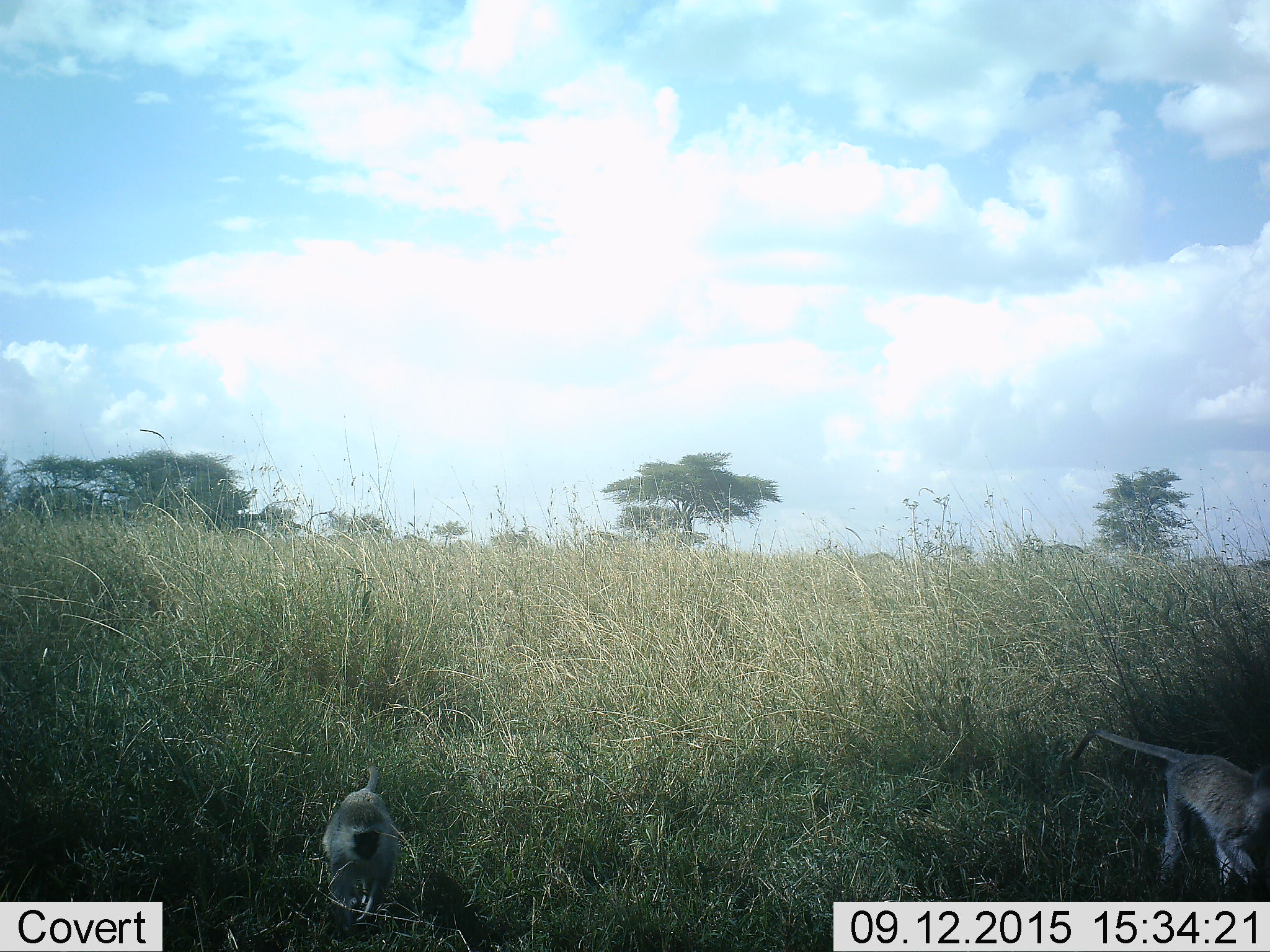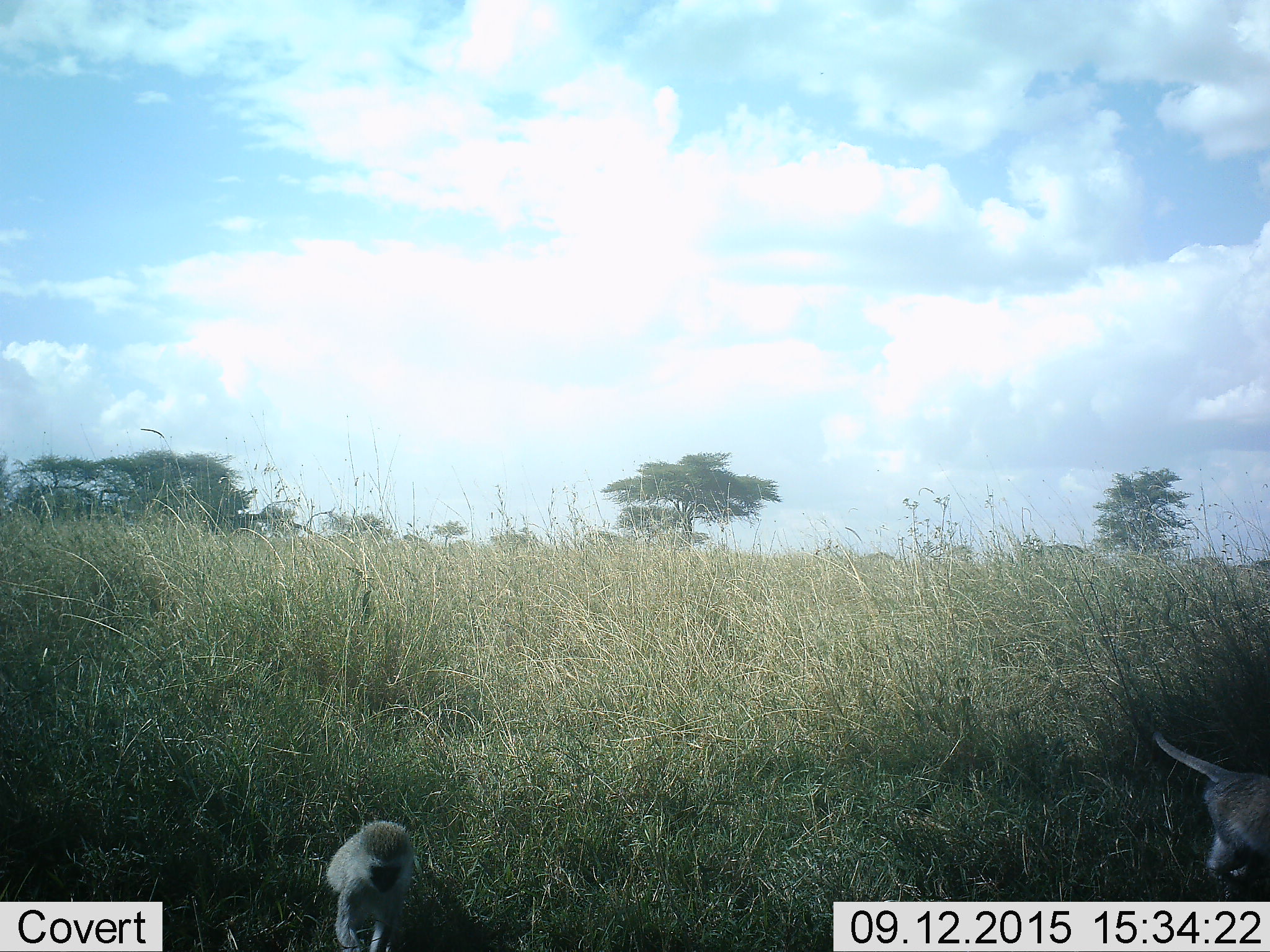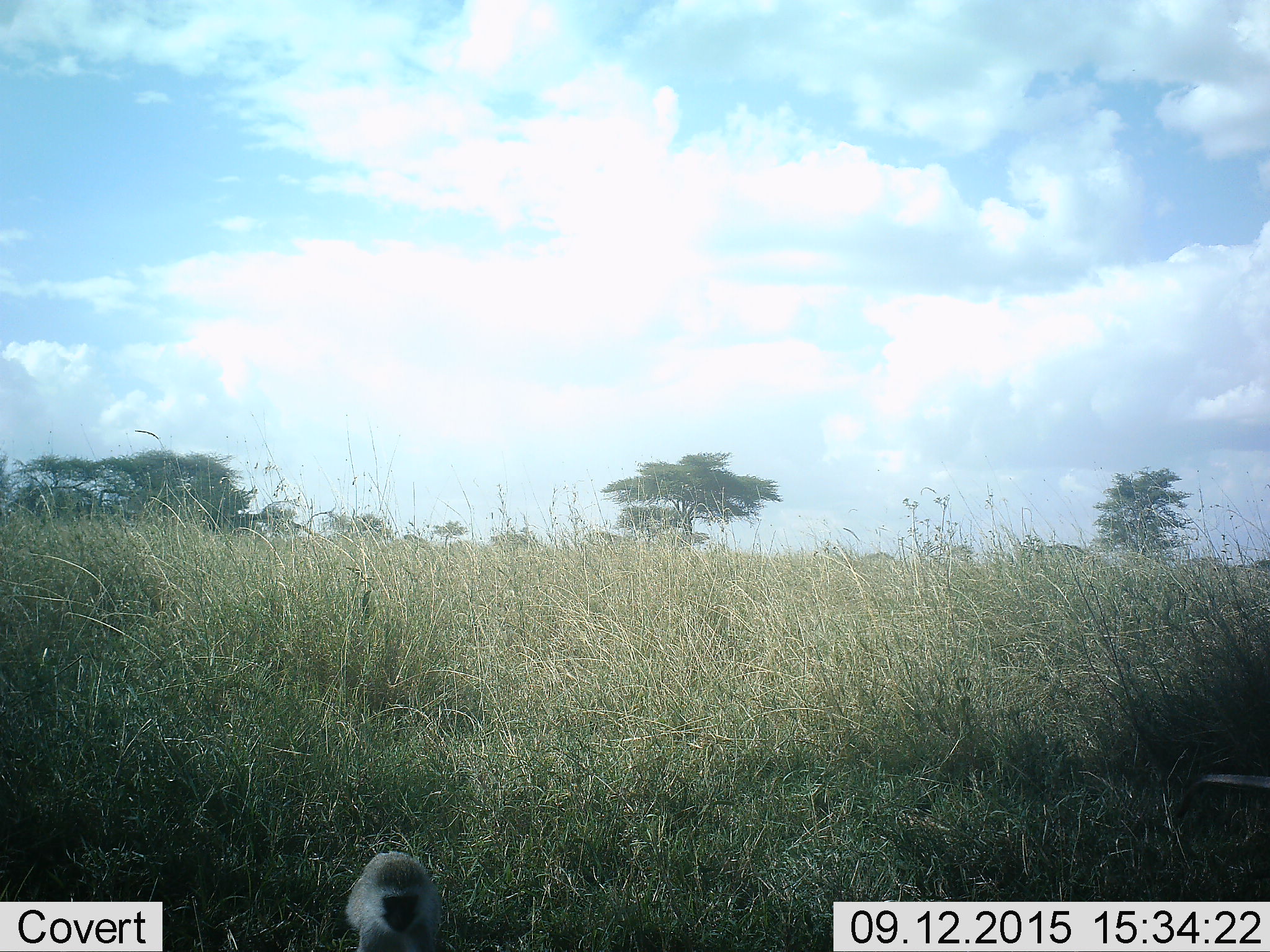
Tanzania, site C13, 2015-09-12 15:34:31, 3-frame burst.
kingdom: Animalia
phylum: Chordata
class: Mammalia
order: Primates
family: Cercopithecidae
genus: Chlorocebus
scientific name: Chlorocebus pygerythrus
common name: vervet monkey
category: monkeyvervet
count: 2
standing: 0%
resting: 0%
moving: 100%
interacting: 0%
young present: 7%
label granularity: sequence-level